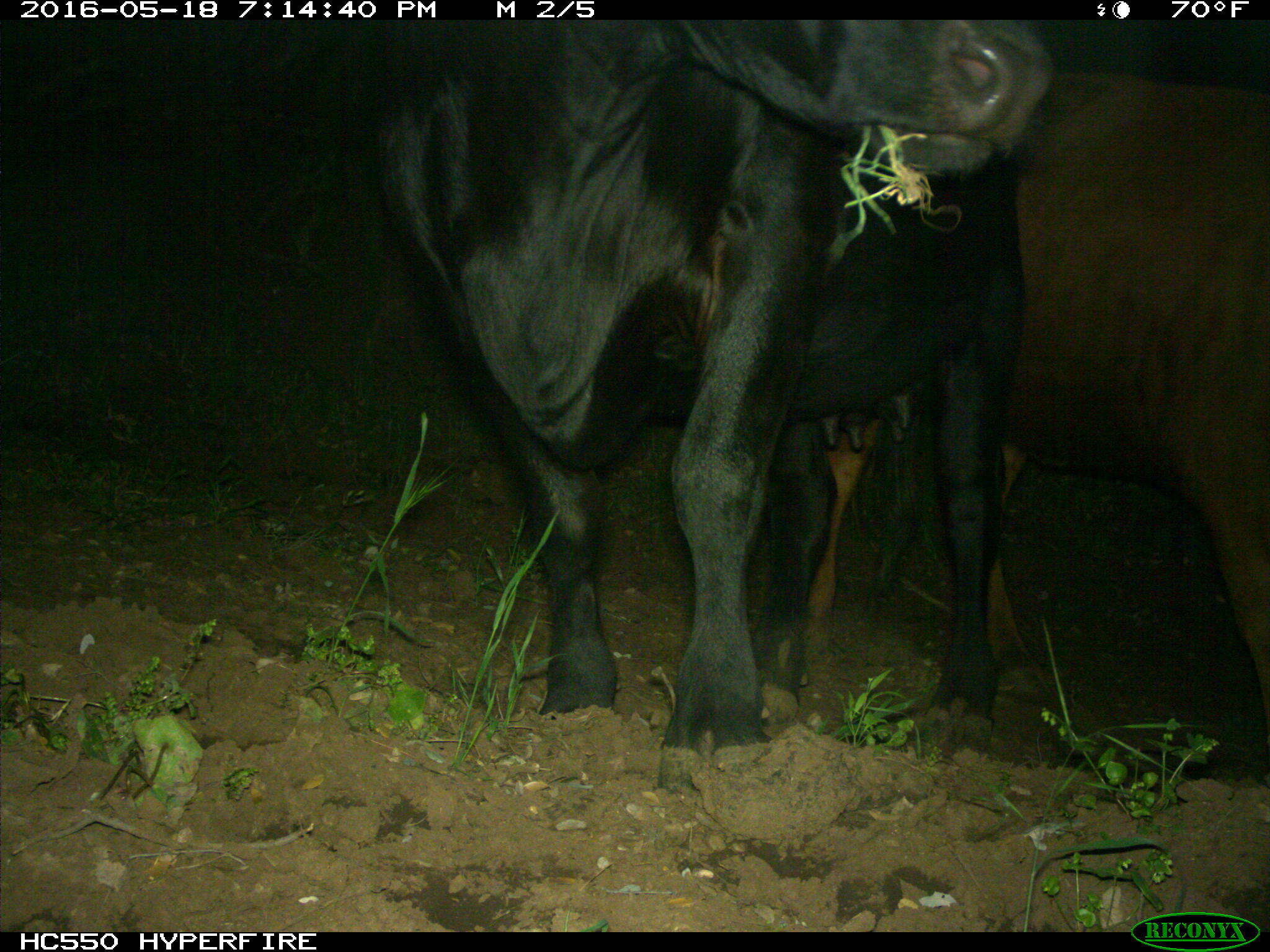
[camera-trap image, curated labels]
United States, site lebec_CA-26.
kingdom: Animalia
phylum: Chordata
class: Mammalia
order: Artiodactyla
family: Bovidae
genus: Bos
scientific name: Bos taurus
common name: domestic cow